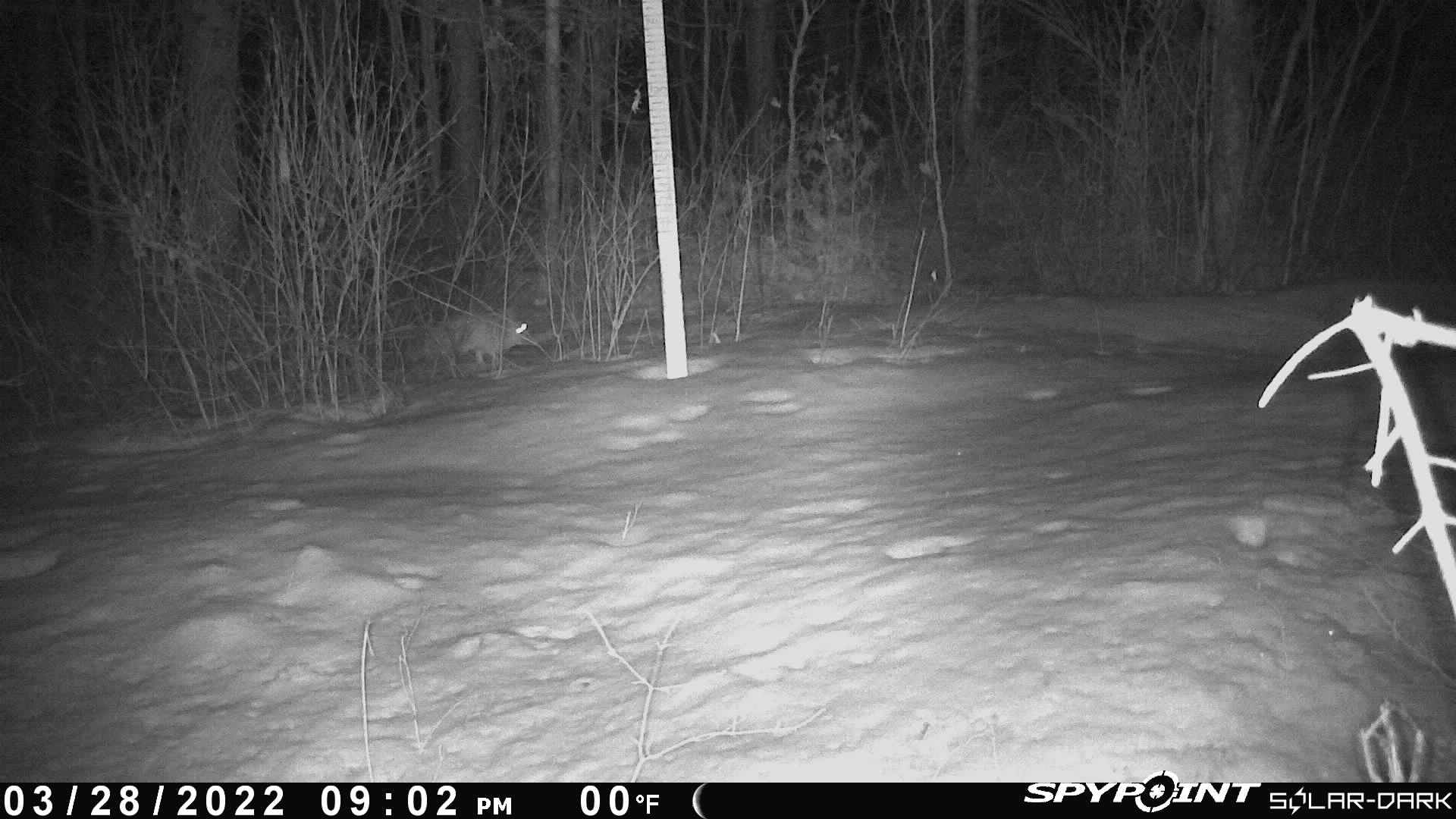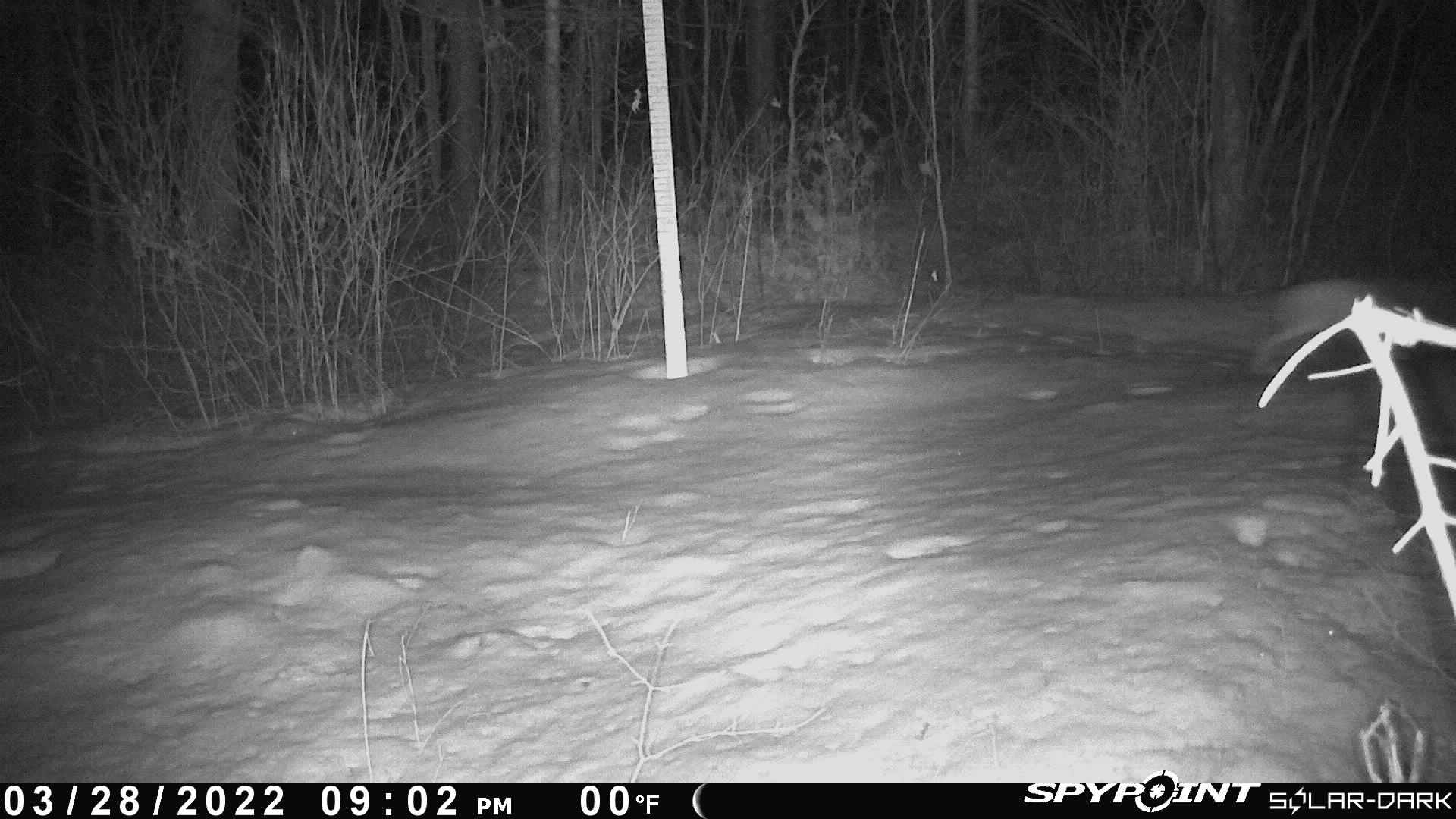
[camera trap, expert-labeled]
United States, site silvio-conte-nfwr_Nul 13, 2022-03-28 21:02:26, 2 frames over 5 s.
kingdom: Animalia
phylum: Chordata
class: Mammalia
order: Lagomorpha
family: Leporidae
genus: Lepus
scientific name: Lepus americanus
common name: snowshoe hare